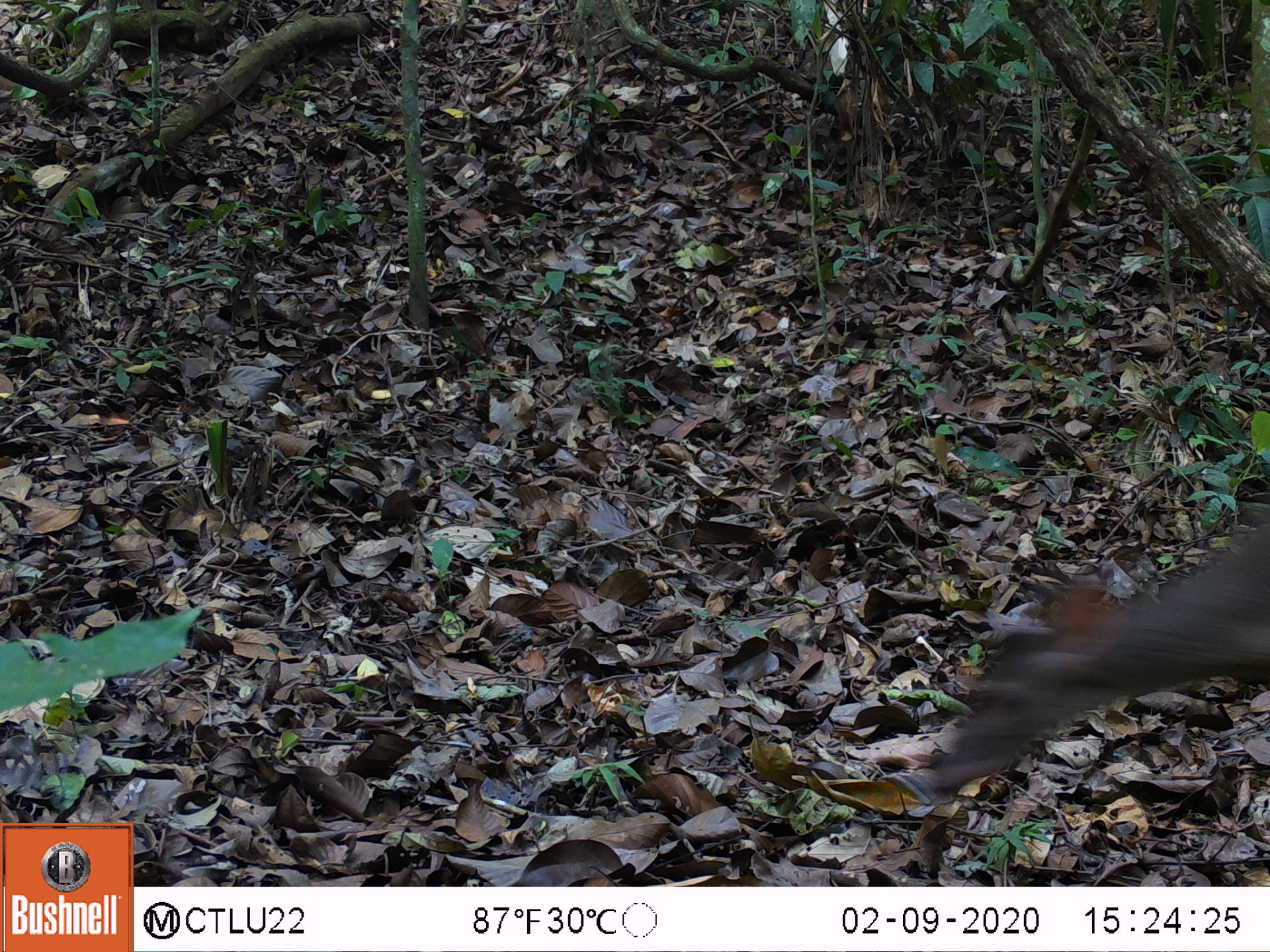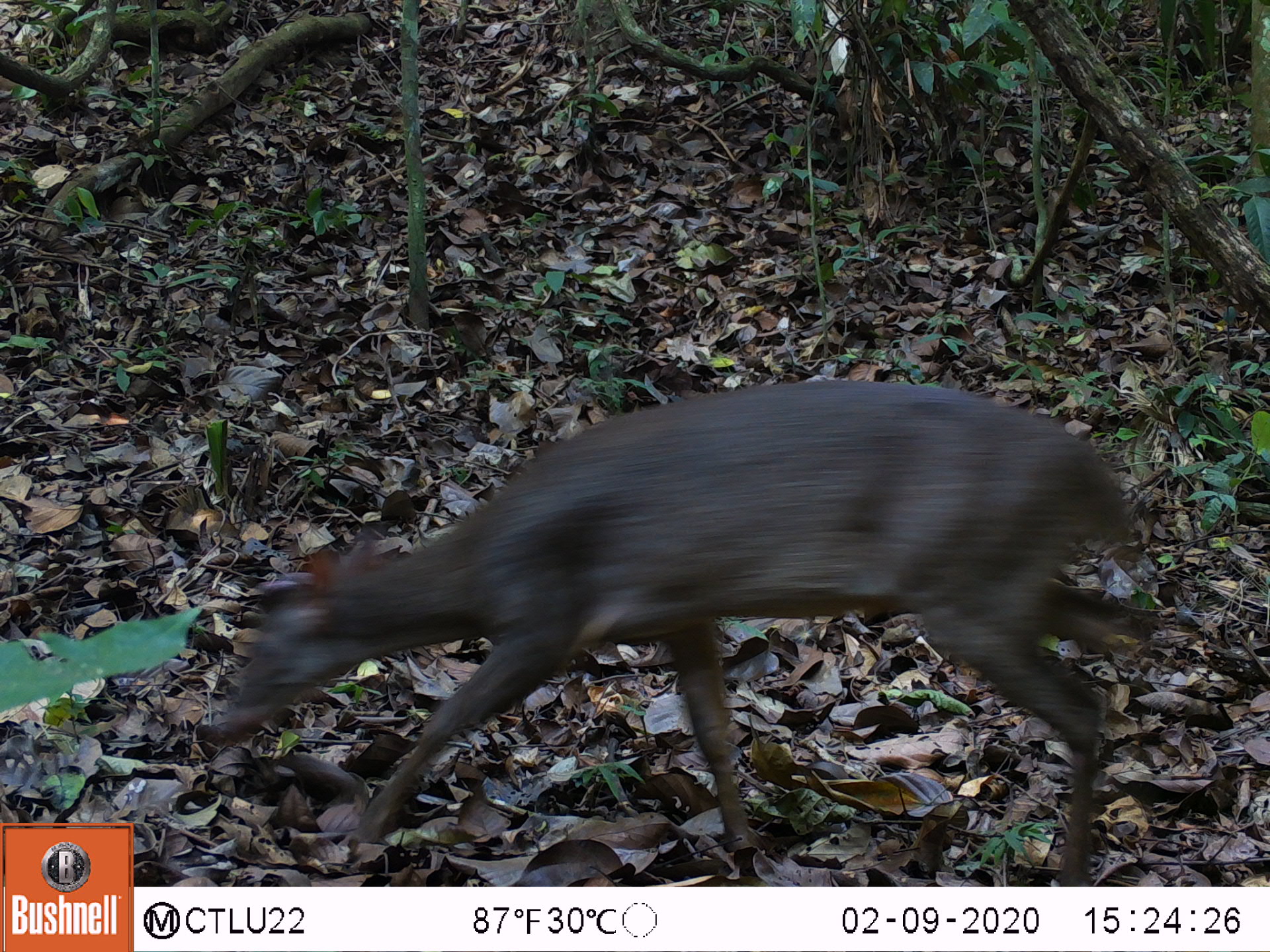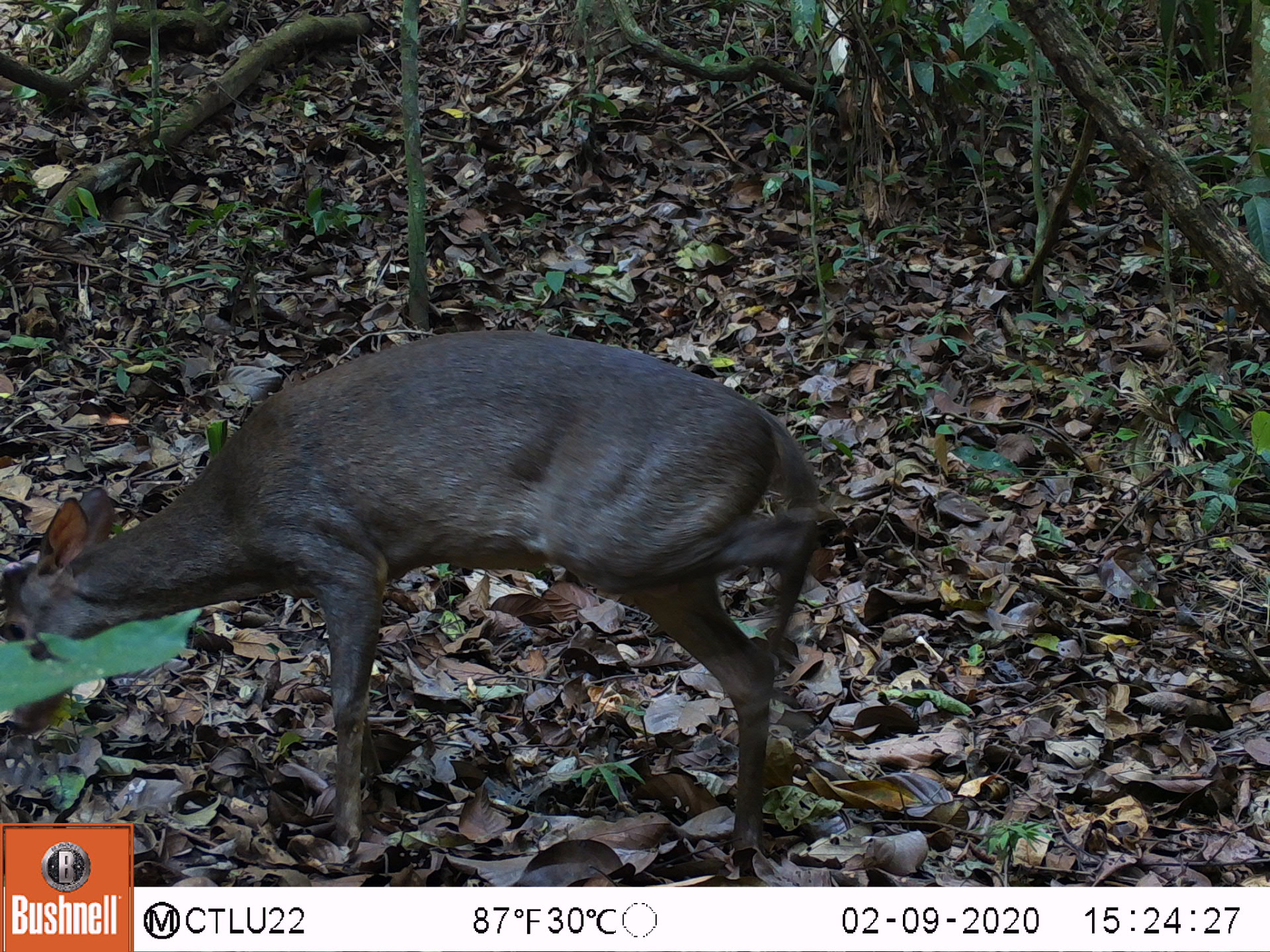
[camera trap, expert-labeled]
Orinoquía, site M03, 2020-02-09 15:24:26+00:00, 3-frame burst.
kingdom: Animalia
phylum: Chordata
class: Mammalia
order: Artiodactyla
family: Cervidae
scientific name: Cervidae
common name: deer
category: unknown cervid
Unknown cervid (deer) (Cervidae).